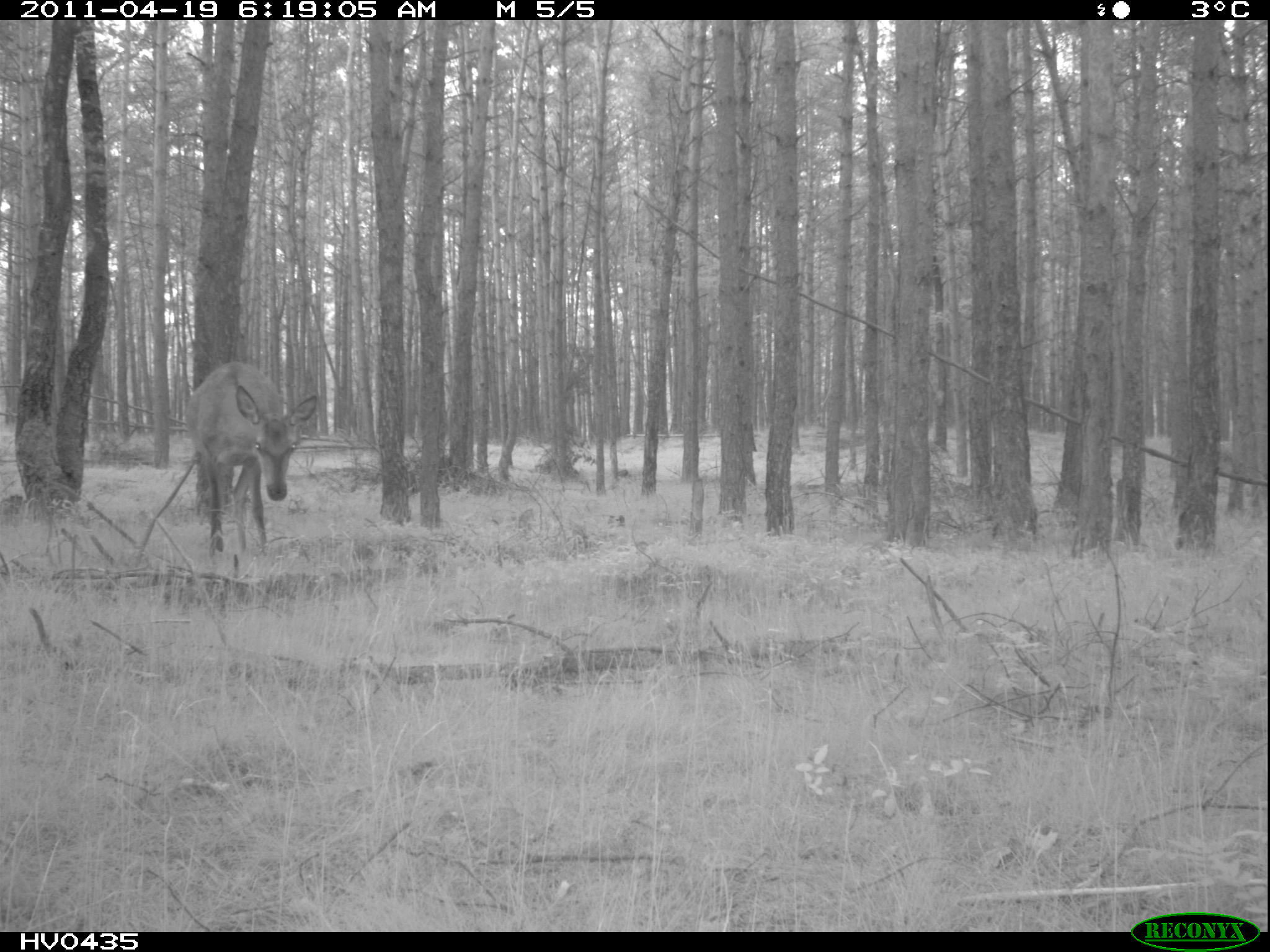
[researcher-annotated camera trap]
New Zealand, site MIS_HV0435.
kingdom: Animalia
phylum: Chordata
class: Mammalia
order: Artiodactyla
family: Cervidae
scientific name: Cervidae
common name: deer